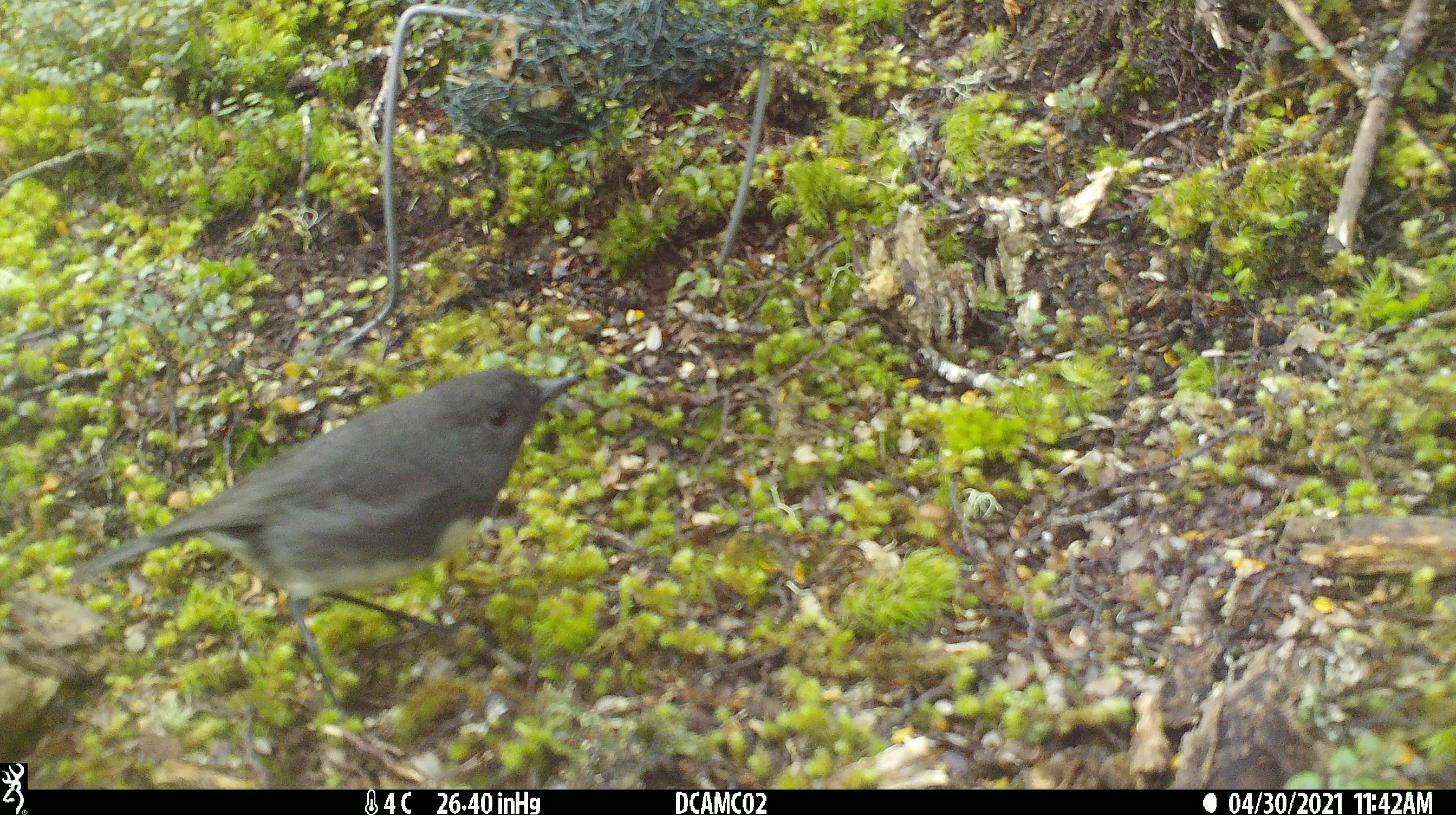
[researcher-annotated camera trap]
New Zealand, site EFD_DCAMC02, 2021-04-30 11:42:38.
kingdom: Animalia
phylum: Chordata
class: Aves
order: Passeriformes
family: Petroicidae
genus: Petroica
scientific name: Petroica australis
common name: new zealand robin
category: robin